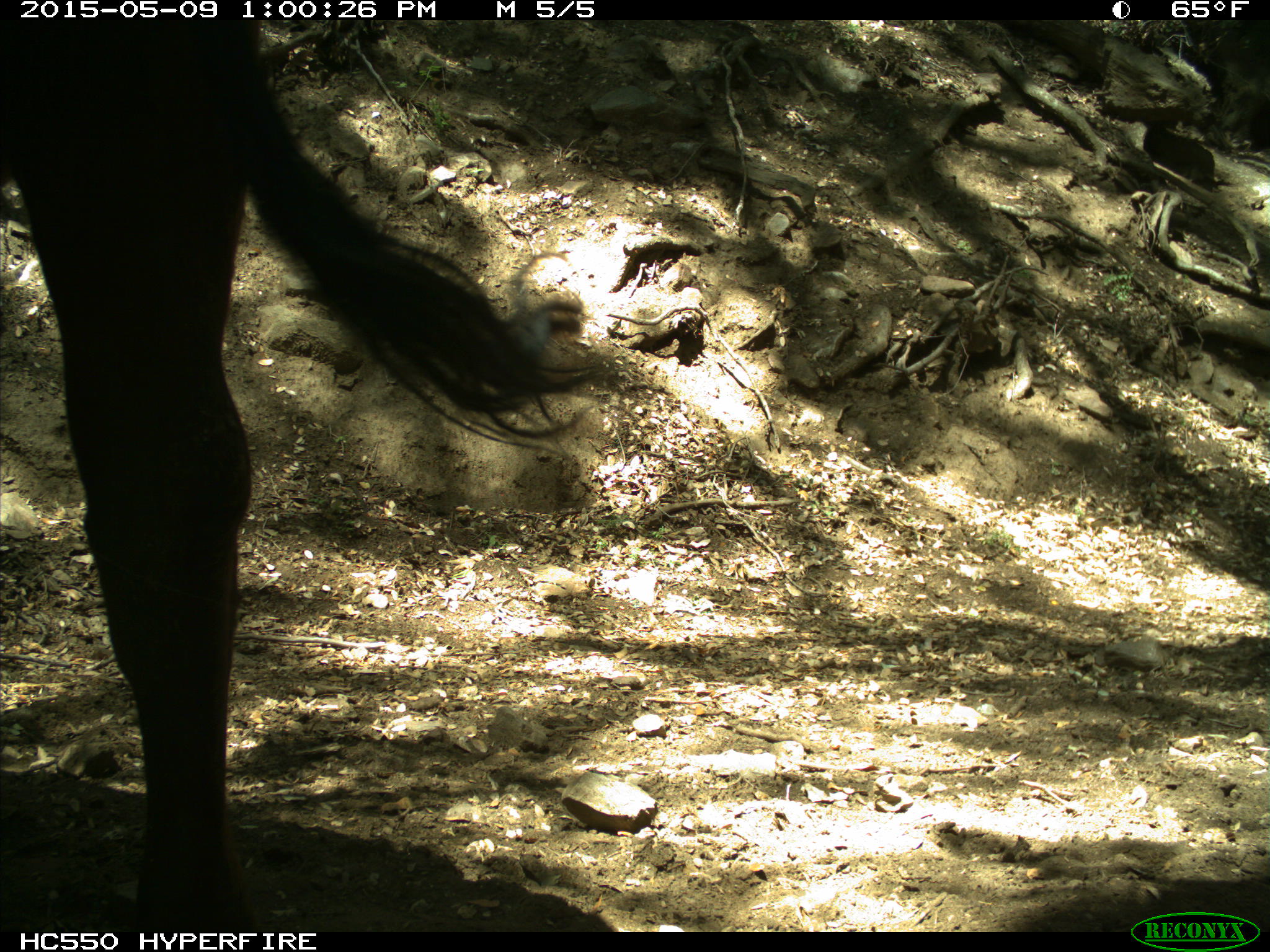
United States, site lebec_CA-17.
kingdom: Animalia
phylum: Chordata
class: Mammalia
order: Artiodactyla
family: Bovidae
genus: Bos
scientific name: Bos taurus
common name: domestic cow